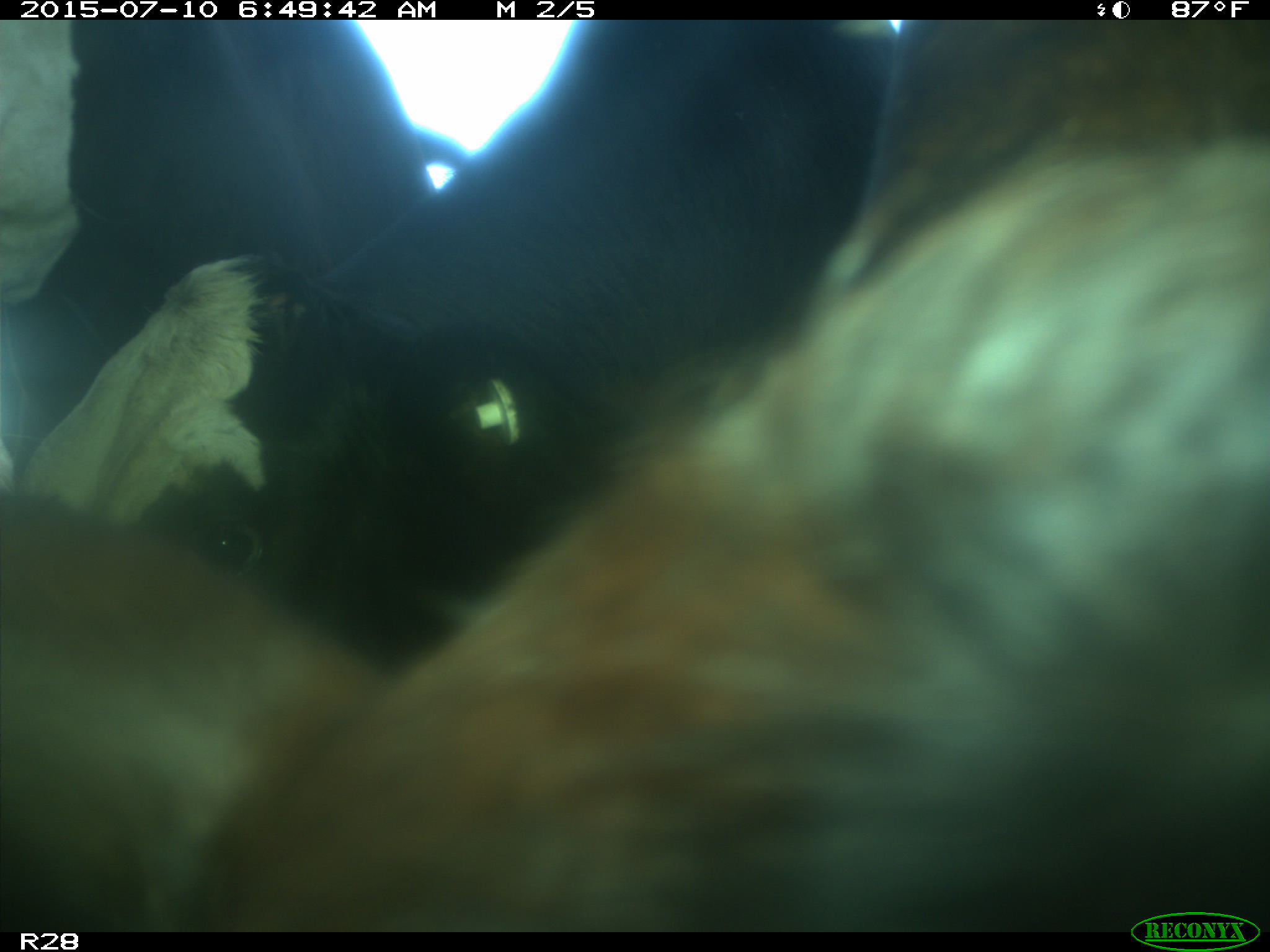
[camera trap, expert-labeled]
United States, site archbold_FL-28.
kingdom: Animalia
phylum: Chordata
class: Mammalia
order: Artiodactyla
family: Bovidae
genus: Bos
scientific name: Bos taurus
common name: domestic cow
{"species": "Bos taurus (domestic cow)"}